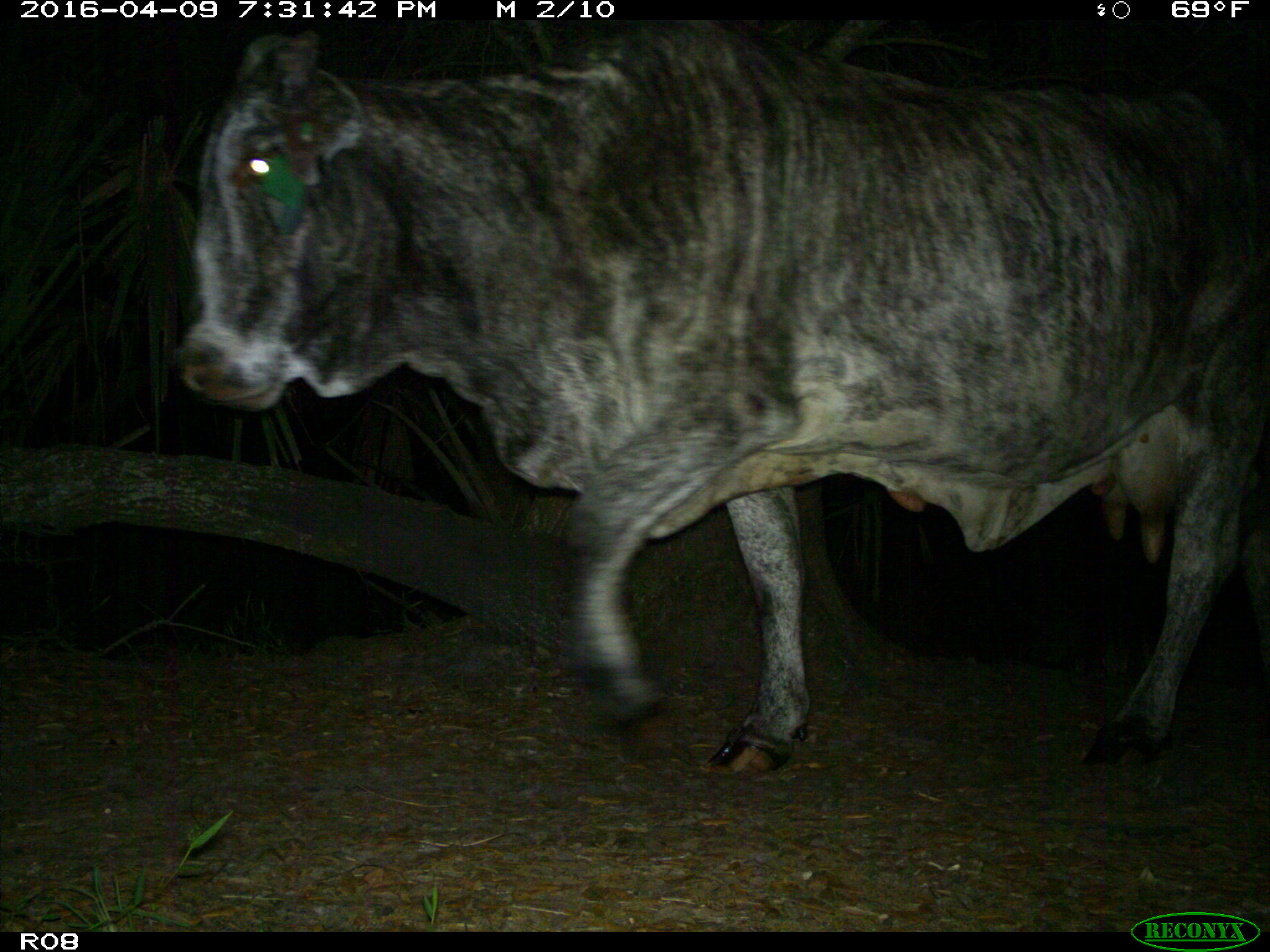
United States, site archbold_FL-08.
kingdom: Animalia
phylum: Chordata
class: Mammalia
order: Artiodactyla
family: Bovidae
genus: Bos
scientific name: Bos taurus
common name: domestic cow